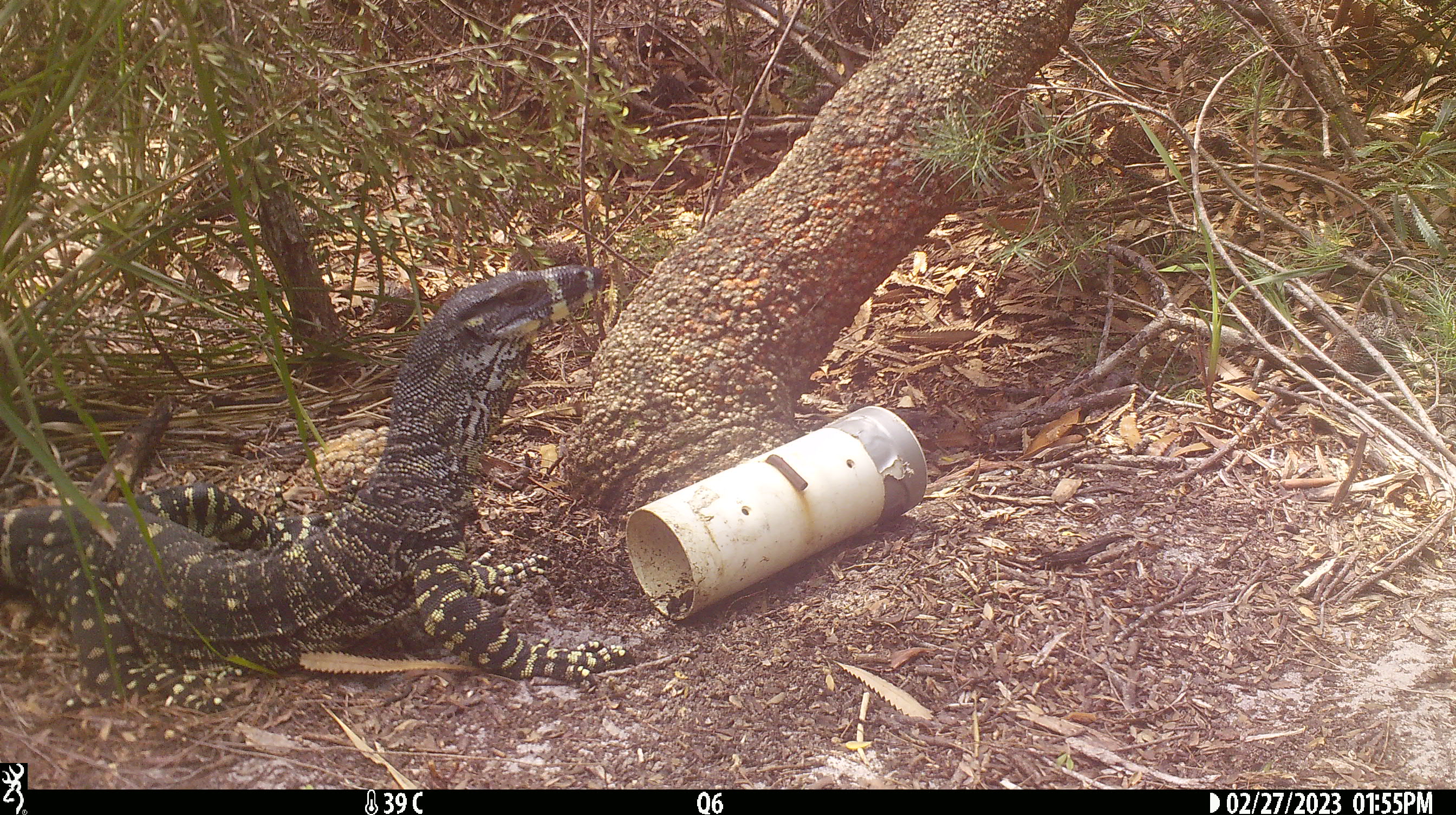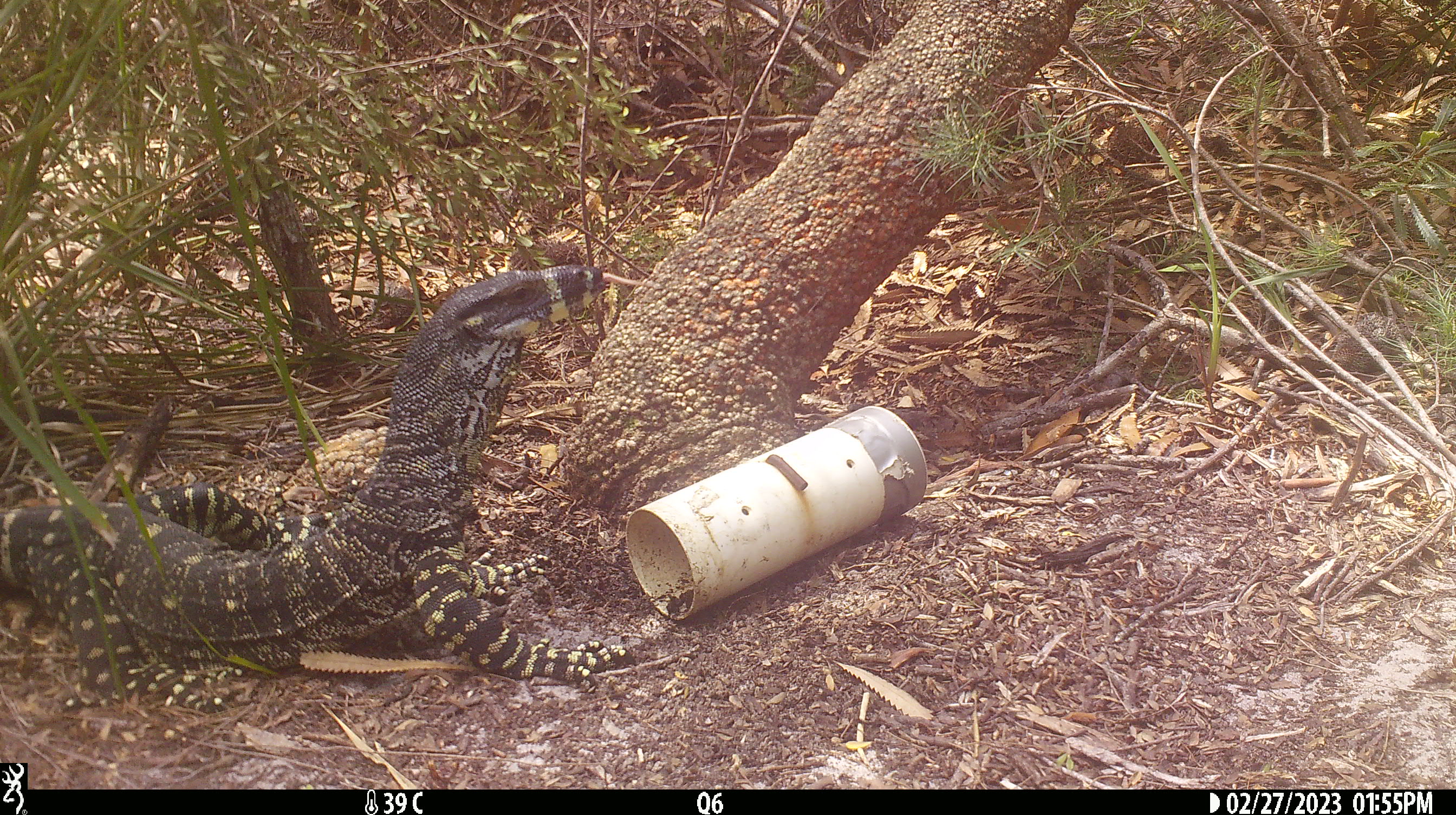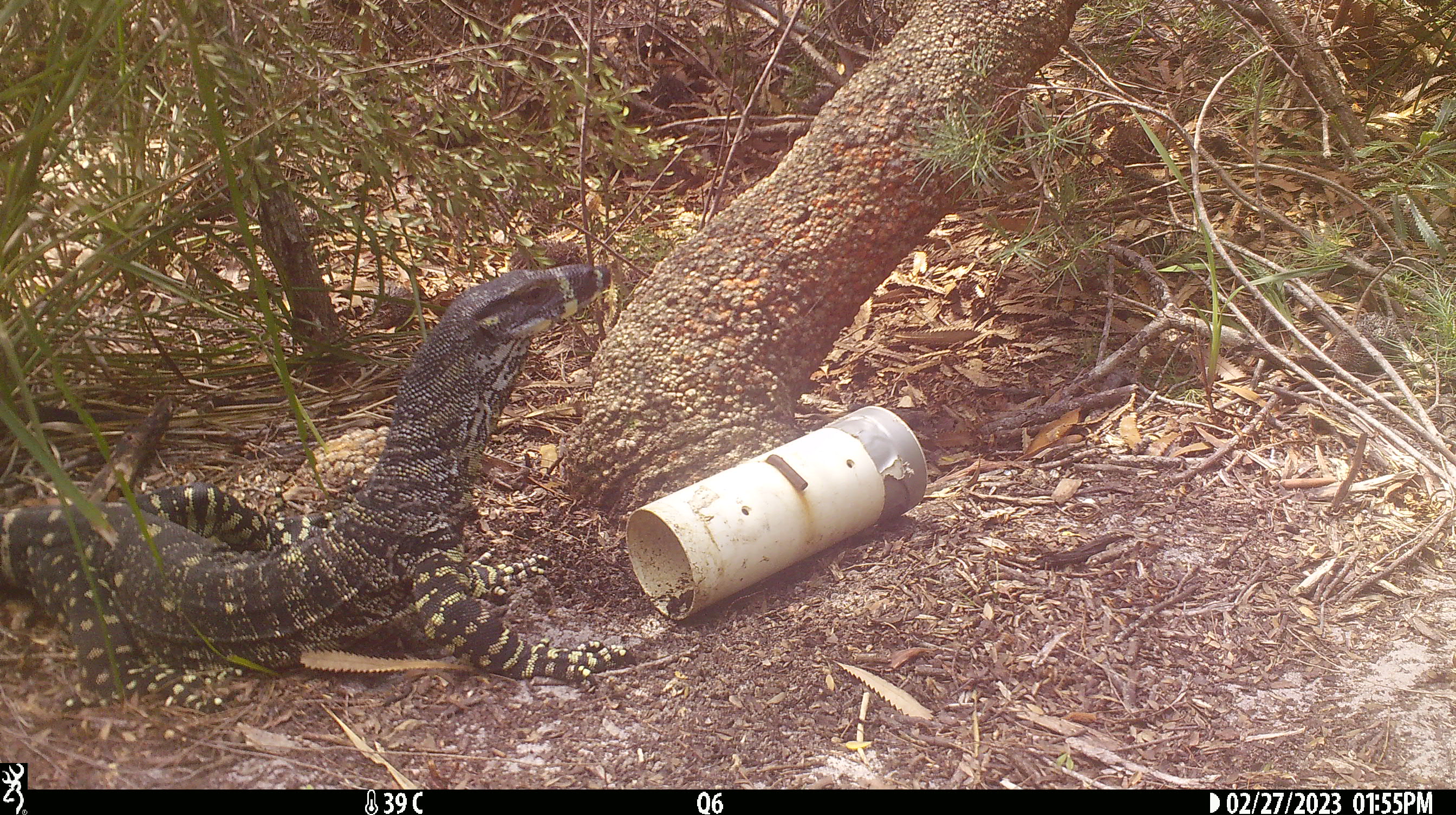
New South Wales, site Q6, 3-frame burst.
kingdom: Animalia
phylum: Chordata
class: Reptilia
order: Squamata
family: Varanidae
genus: Varanus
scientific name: Varanus varius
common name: lace monitor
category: goanna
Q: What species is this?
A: Goanna (lace monitor) (Varanus varius).